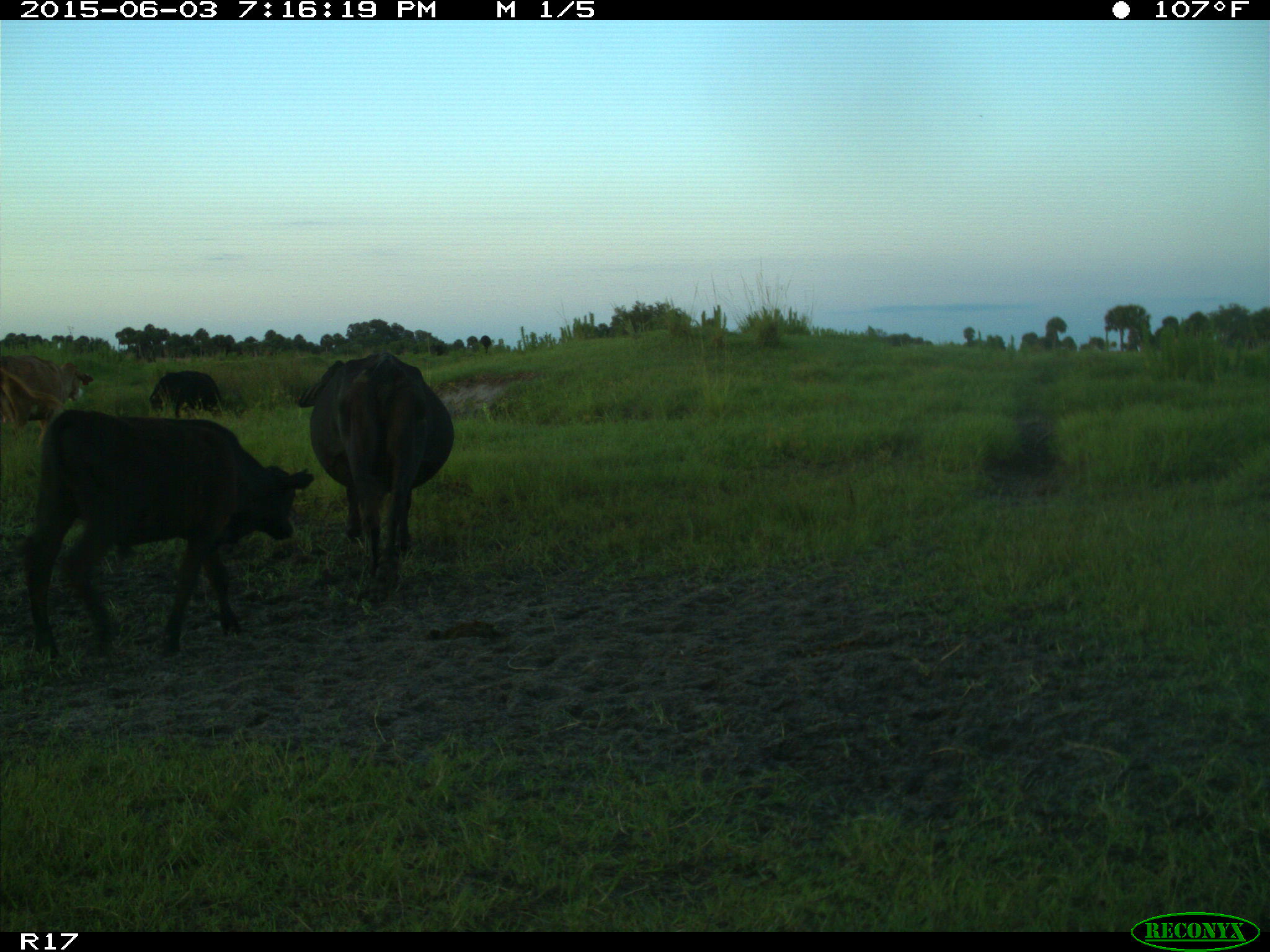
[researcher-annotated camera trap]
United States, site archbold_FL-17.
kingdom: Animalia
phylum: Chordata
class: Mammalia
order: Artiodactyla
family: Bovidae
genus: Bos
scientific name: Bos taurus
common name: domestic cow